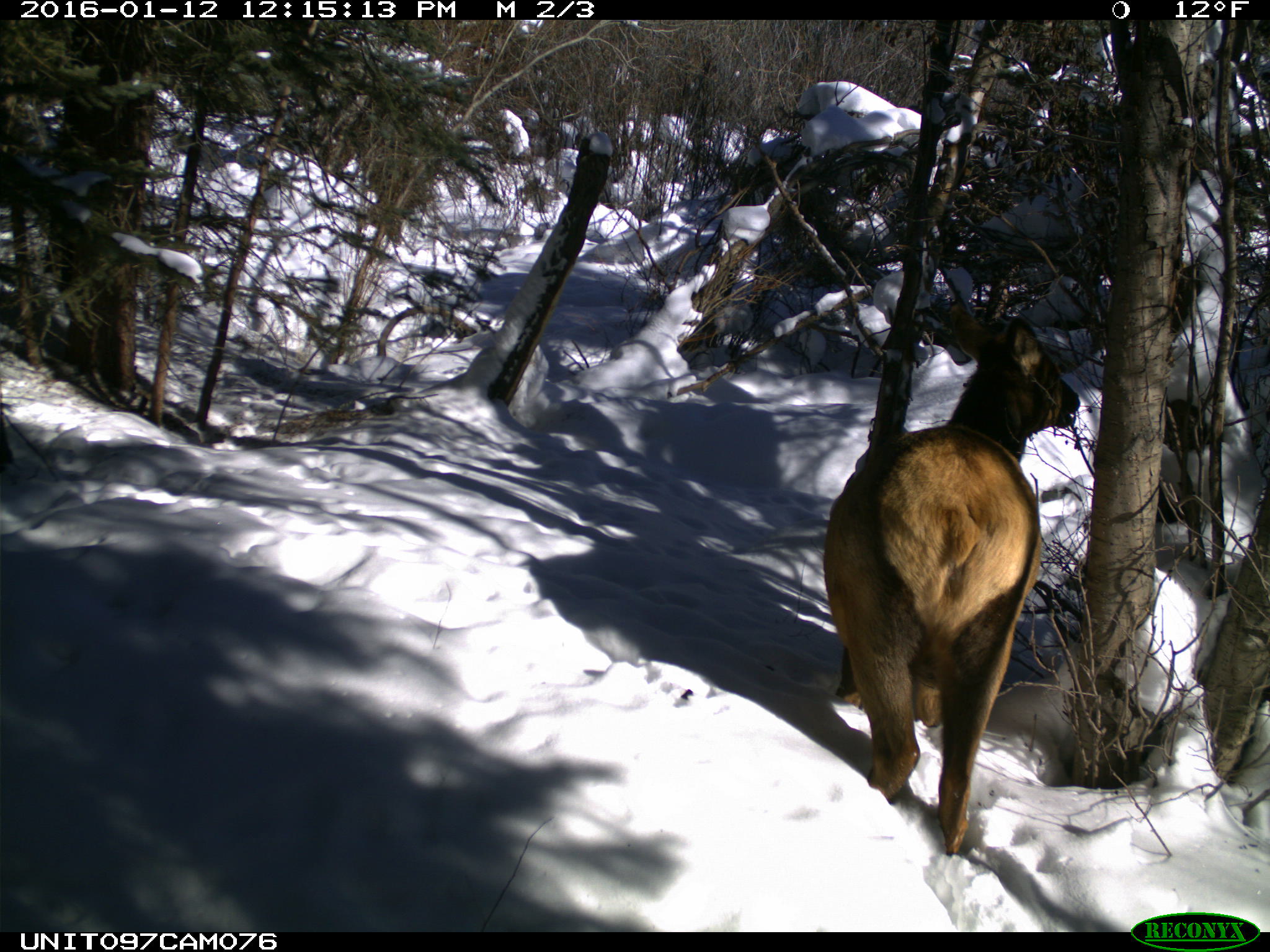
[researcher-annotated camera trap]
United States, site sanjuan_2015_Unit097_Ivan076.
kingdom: Animalia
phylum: Chordata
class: Mammalia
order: Artiodactyla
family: Cervidae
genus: Cervus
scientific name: Cervus elaphus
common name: red deer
Cervus elaphus (red deer).